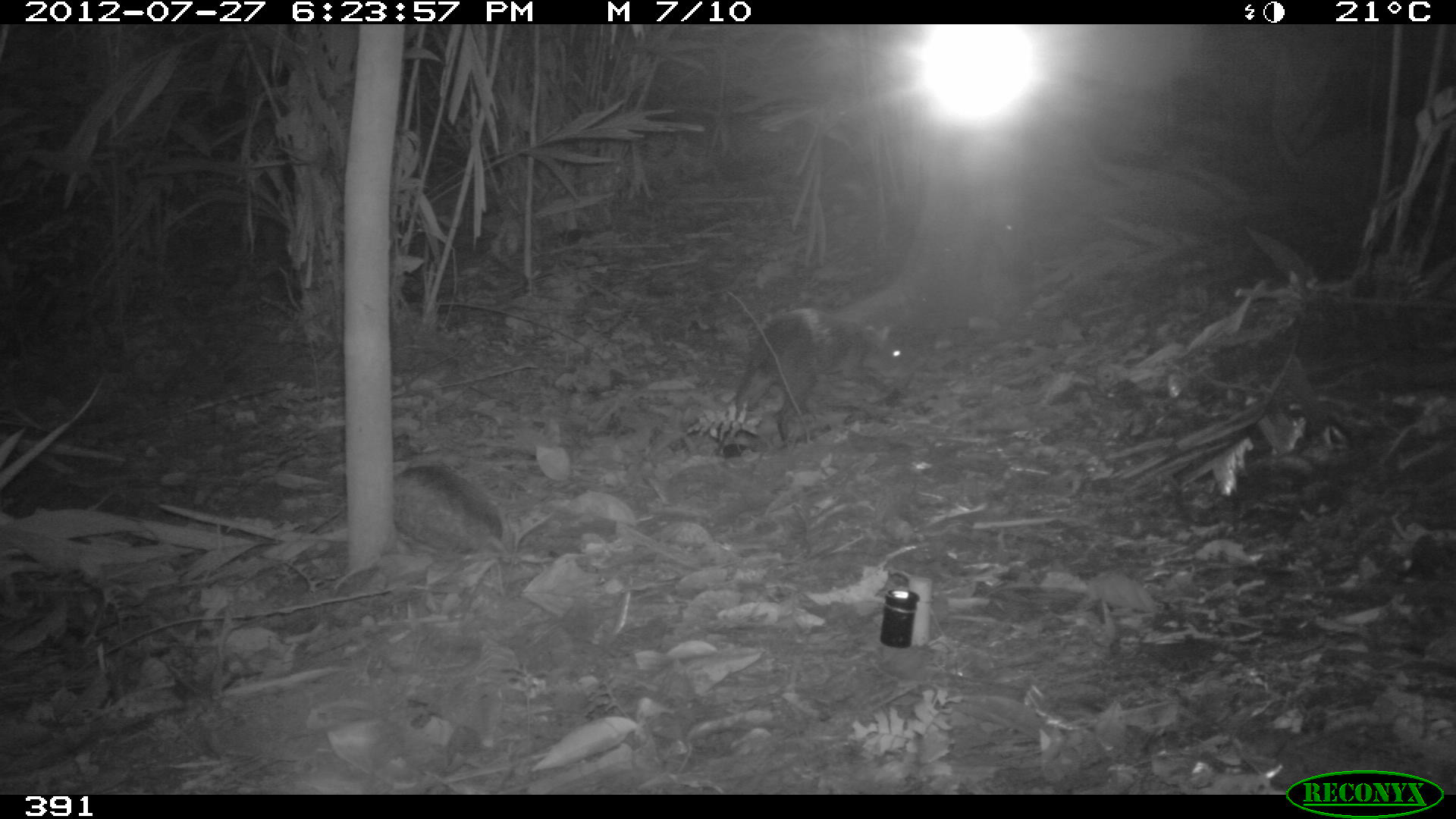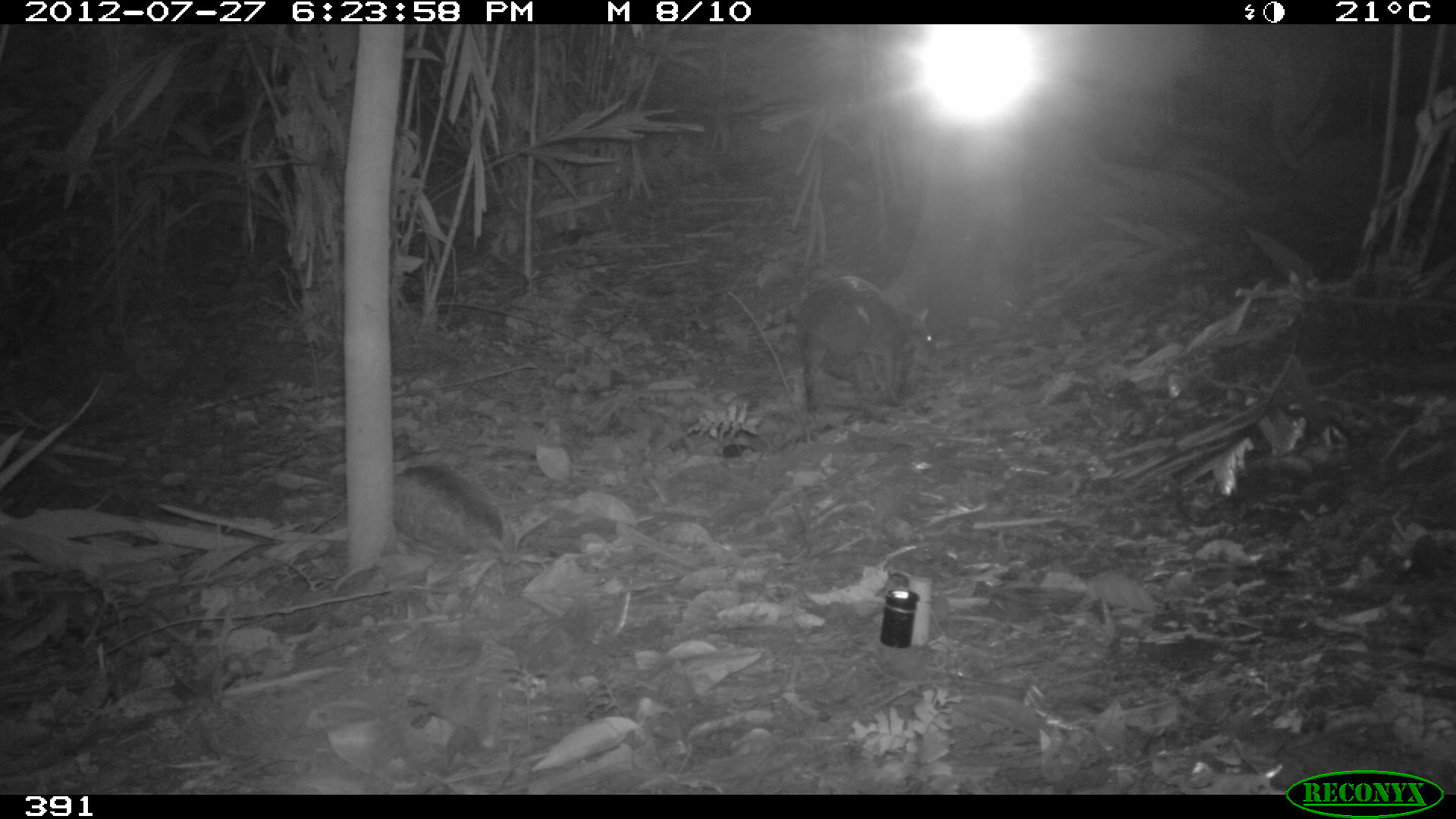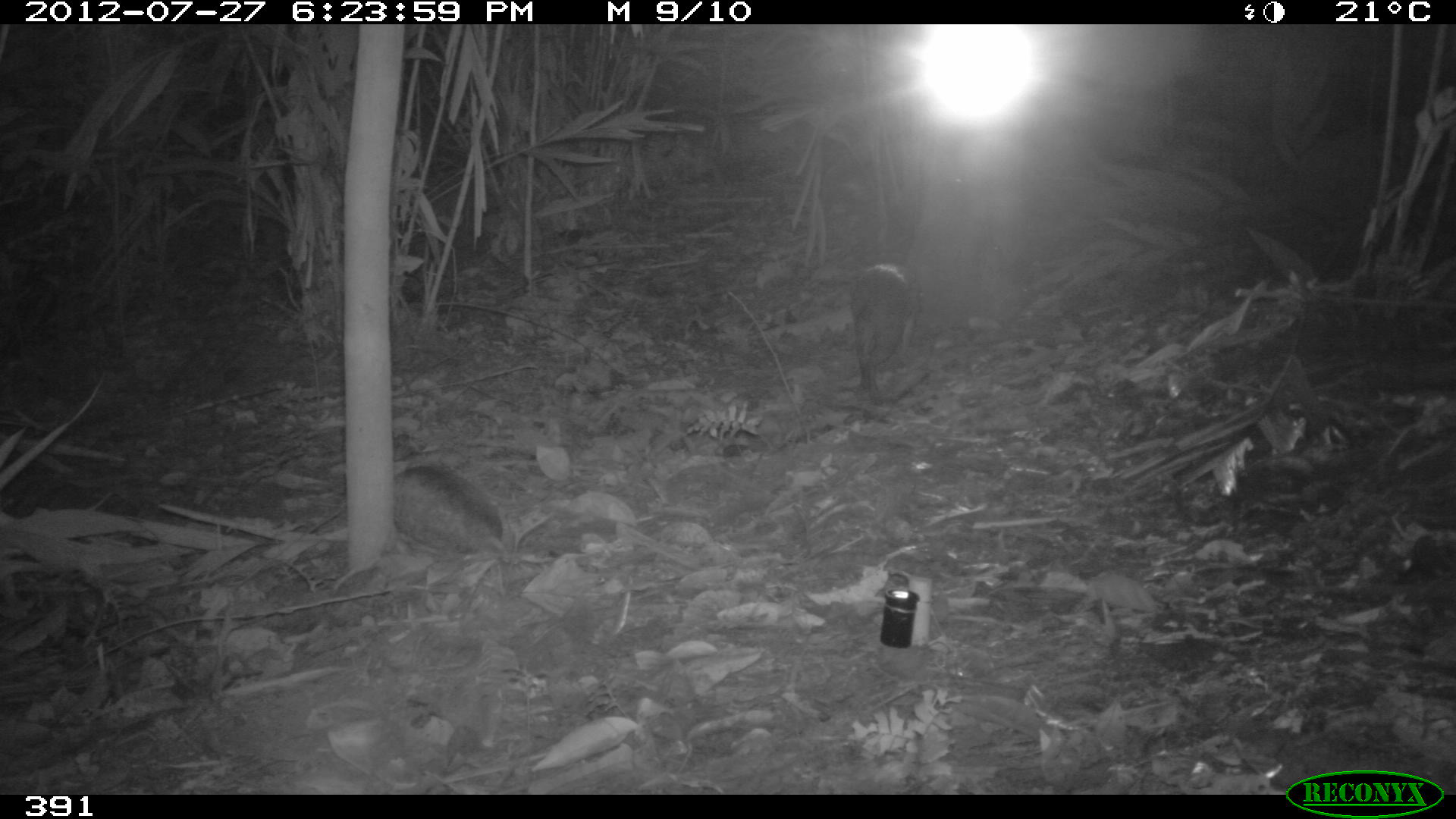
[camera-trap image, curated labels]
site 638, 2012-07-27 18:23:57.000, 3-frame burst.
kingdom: Animalia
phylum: Chordata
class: Mammalia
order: Rodentia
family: Dasyproctidae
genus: Dasyprocta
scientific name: Dasyprocta punctata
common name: central american agouti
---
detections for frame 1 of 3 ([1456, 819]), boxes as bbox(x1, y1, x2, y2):
dasyprocta punctata: bbox(715, 308, 908, 442)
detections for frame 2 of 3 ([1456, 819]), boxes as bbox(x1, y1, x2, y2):
dasyprocta punctata: bbox(795, 274, 933, 412)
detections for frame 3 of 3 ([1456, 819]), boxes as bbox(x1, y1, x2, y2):
dasyprocta punctata: bbox(848, 263, 924, 401)